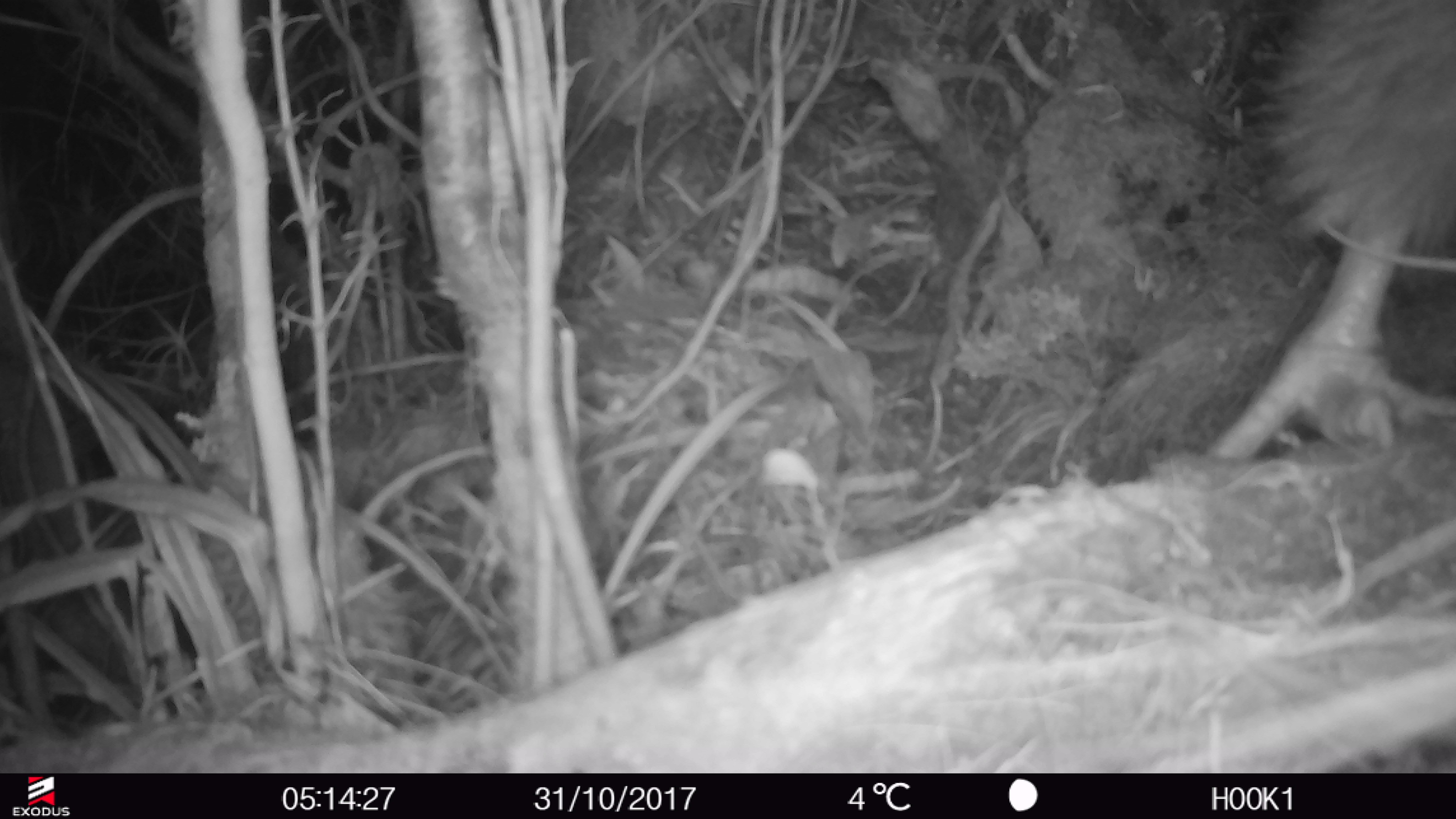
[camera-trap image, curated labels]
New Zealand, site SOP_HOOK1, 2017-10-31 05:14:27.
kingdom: Animalia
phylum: Chordata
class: Aves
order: Apterygiformes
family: Apterygidae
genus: Apteryx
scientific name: Apteryx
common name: kiwi